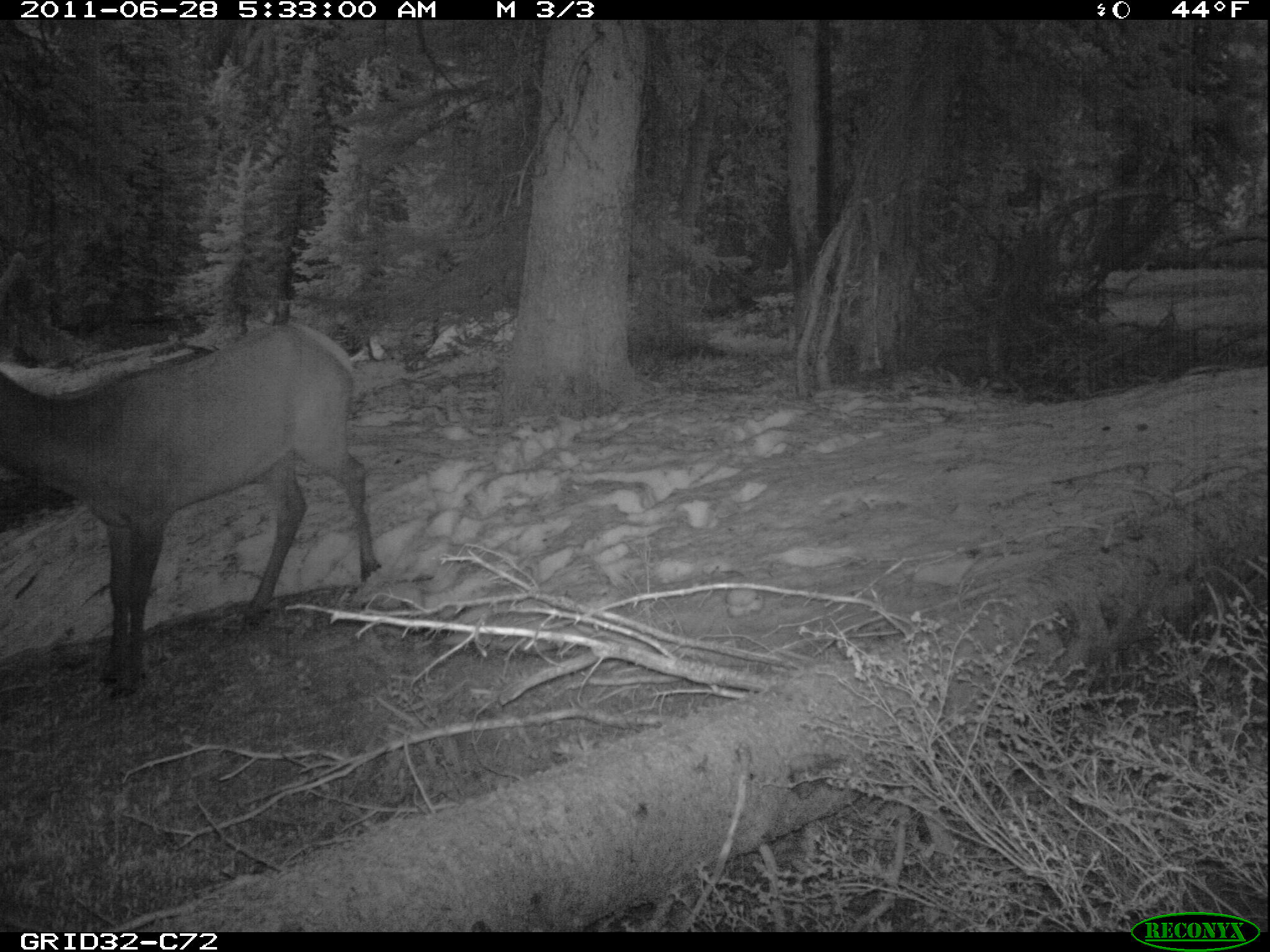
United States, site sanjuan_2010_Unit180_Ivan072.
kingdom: Animalia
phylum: Chordata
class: Mammalia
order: Artiodactyla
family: Cervidae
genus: Cervus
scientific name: Cervus elaphus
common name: red deer